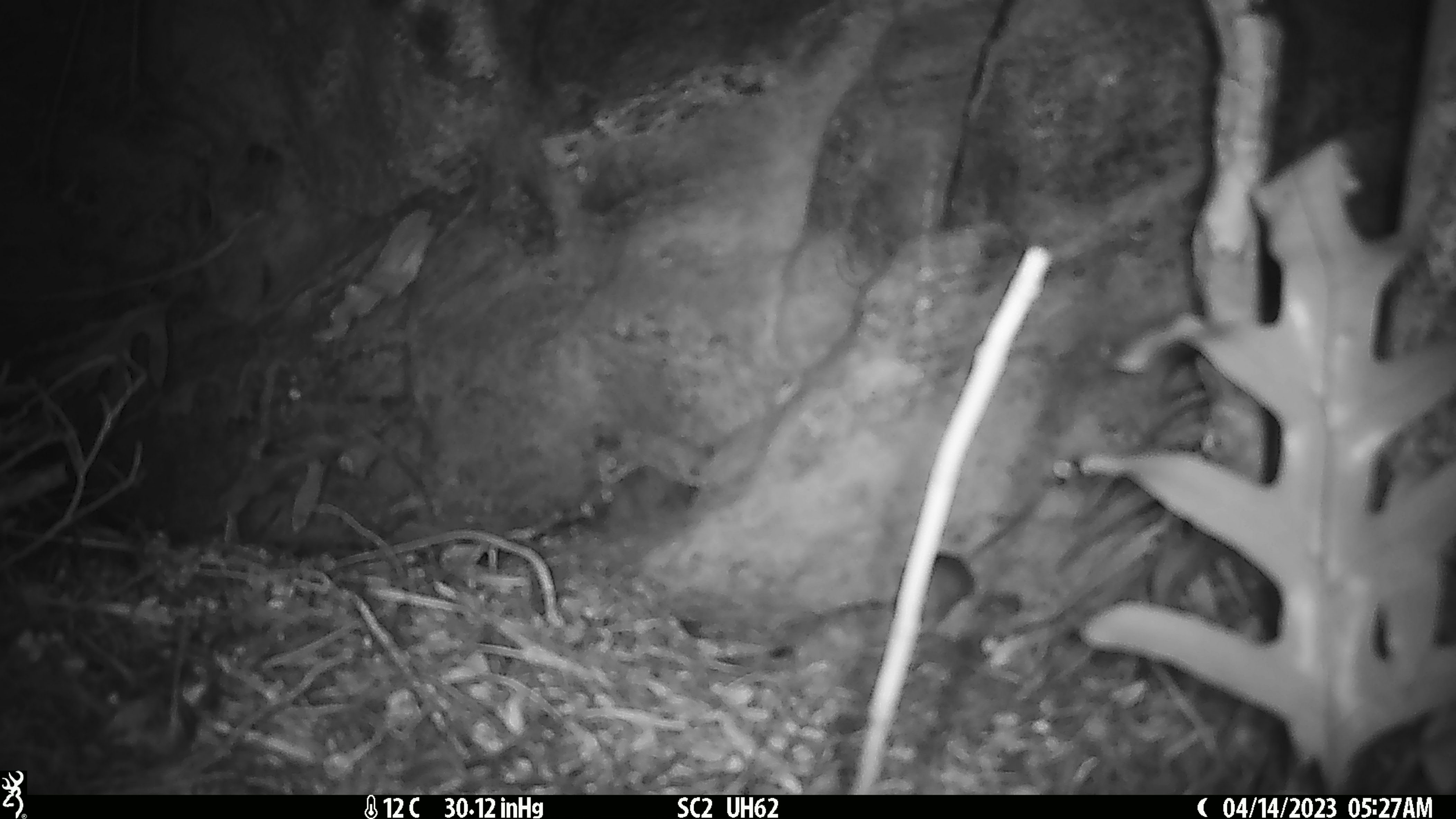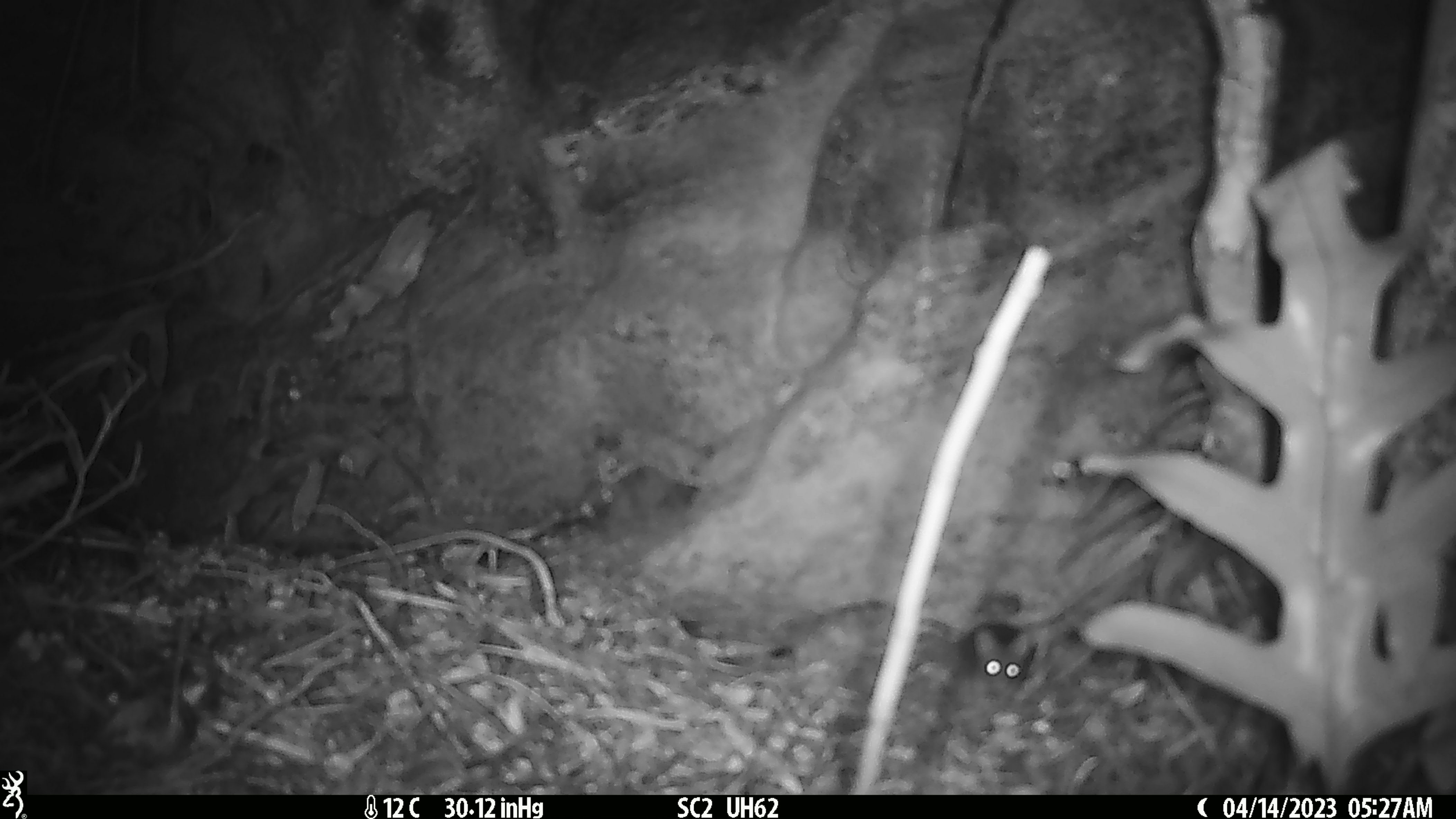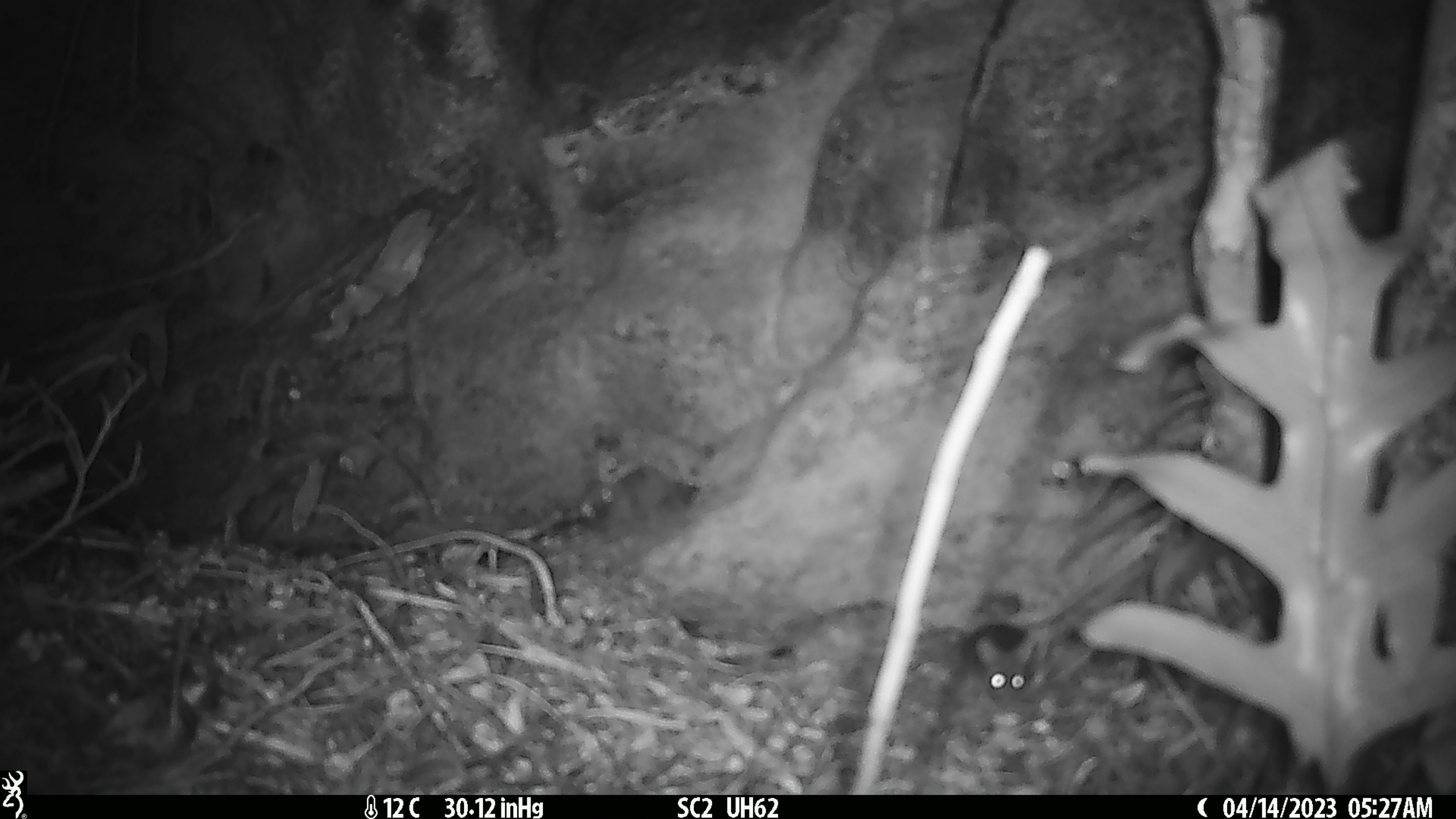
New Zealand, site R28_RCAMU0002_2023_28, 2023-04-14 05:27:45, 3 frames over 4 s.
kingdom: Animalia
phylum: Chordata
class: Mammalia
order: Rodentia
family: Muridae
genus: Mus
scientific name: Mus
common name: mouse